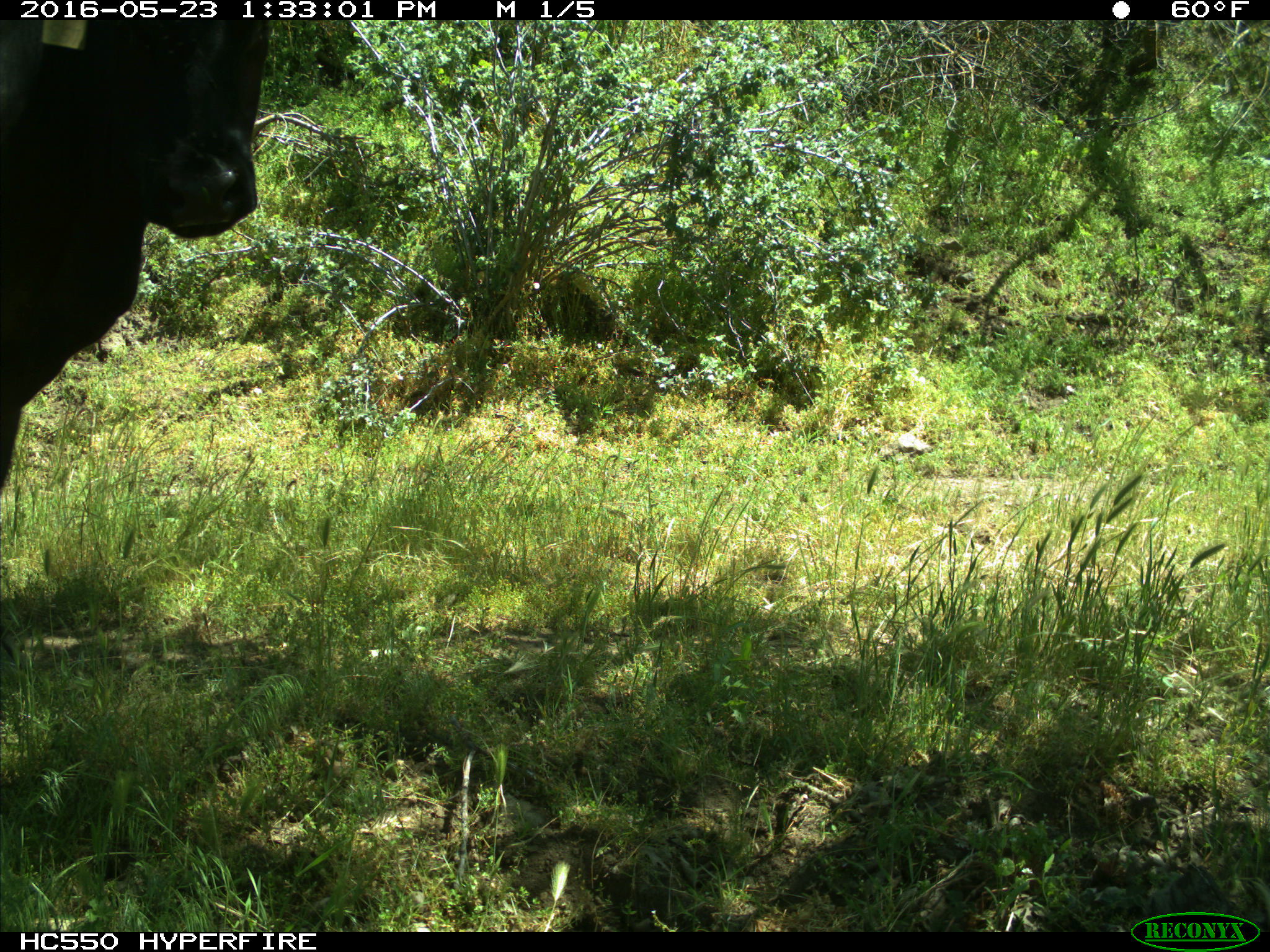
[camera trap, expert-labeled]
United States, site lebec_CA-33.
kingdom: Animalia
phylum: Chordata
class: Mammalia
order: Artiodactyla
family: Bovidae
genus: Bos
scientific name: Bos taurus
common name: domestic cow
Bos taurus (domestic cow).